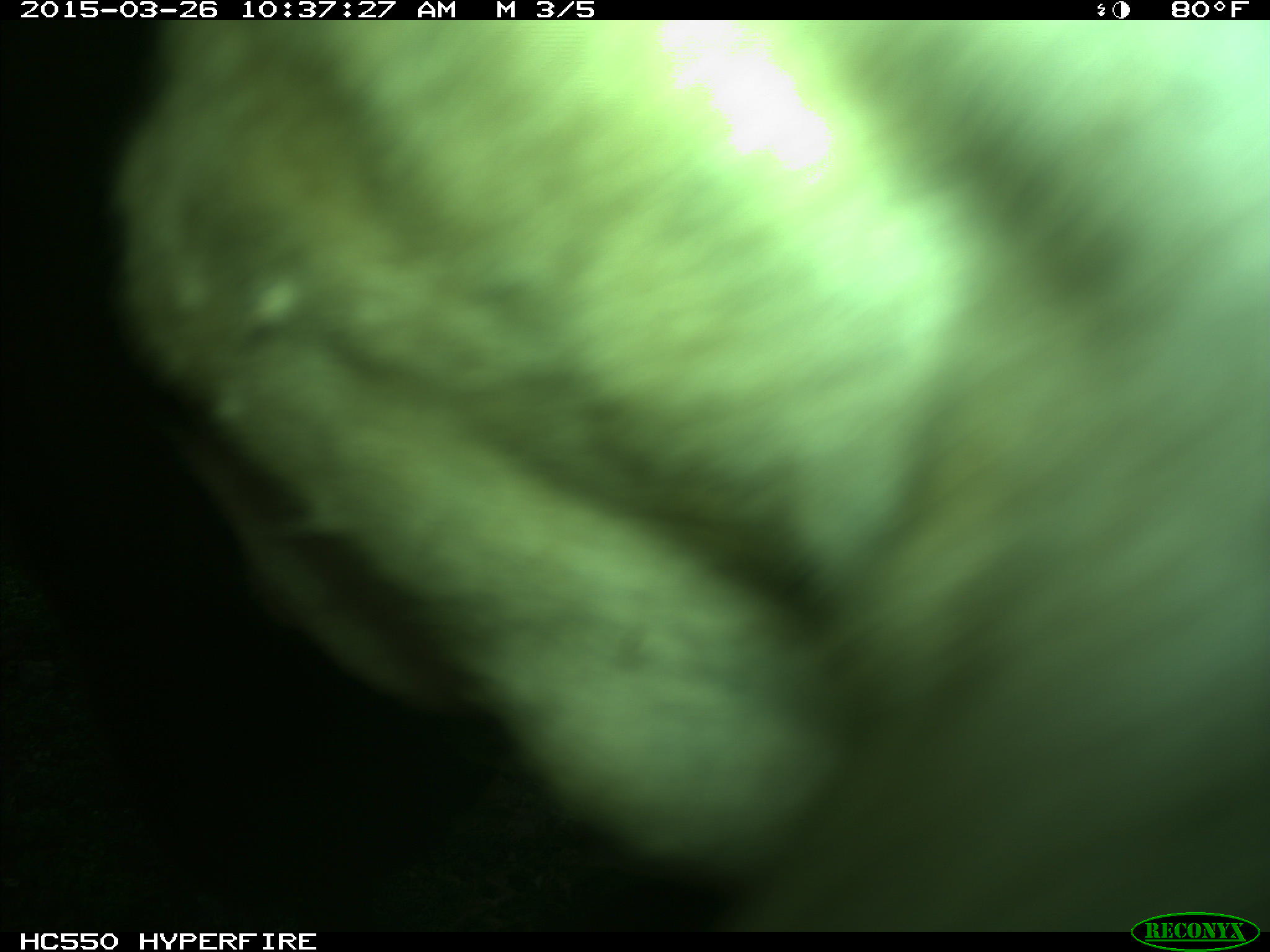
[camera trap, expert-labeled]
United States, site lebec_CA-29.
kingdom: Animalia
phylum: Chordata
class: Mammalia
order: Artiodactyla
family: Bovidae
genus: Bos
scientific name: Bos taurus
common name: domestic cow